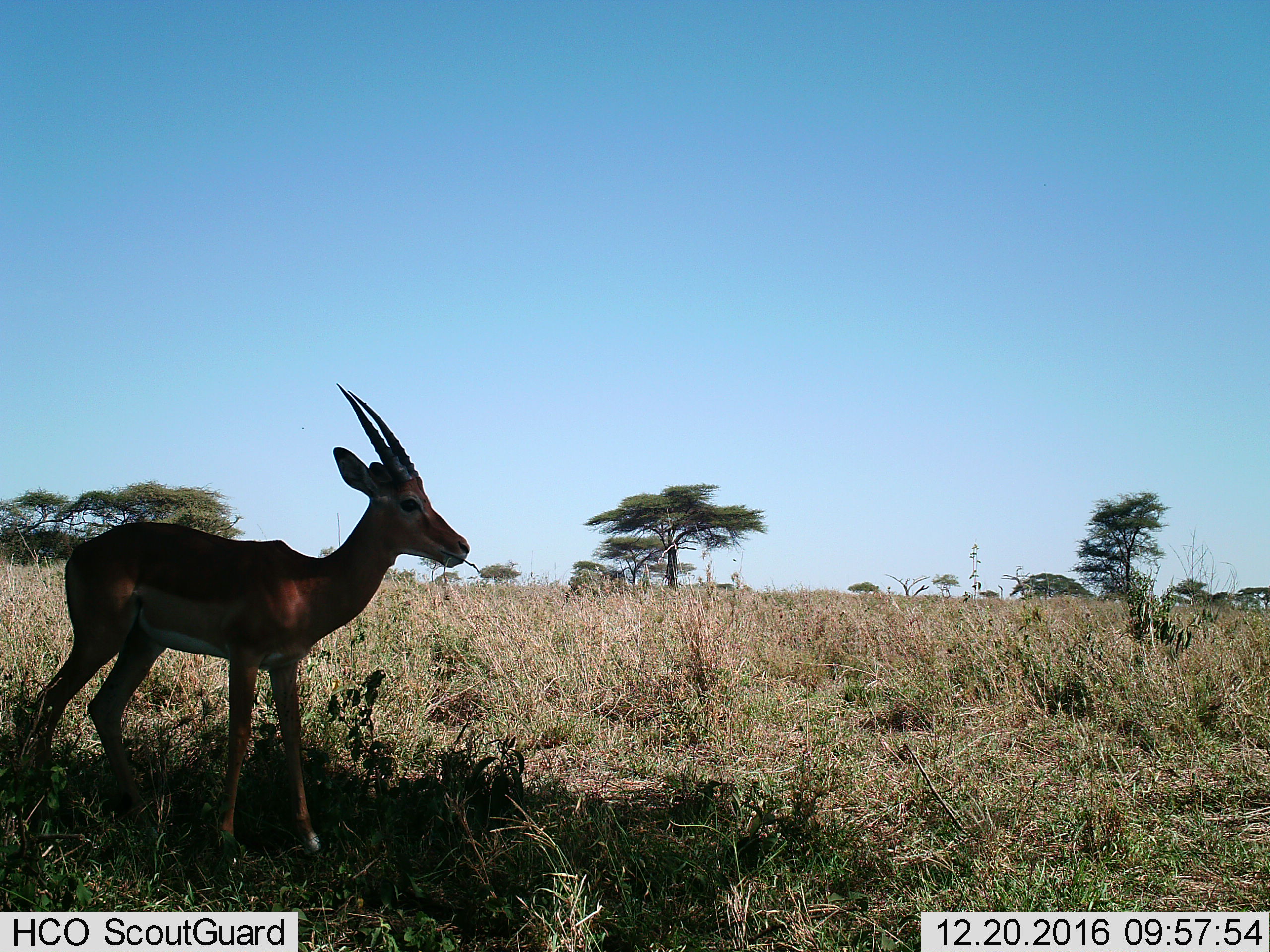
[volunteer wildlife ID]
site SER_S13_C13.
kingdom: Animalia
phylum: Chordata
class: Mammalia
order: Artiodactyla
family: Bovidae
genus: Nanger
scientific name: Nanger granti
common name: grant's gazelle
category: gazellegrants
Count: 1.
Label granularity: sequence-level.